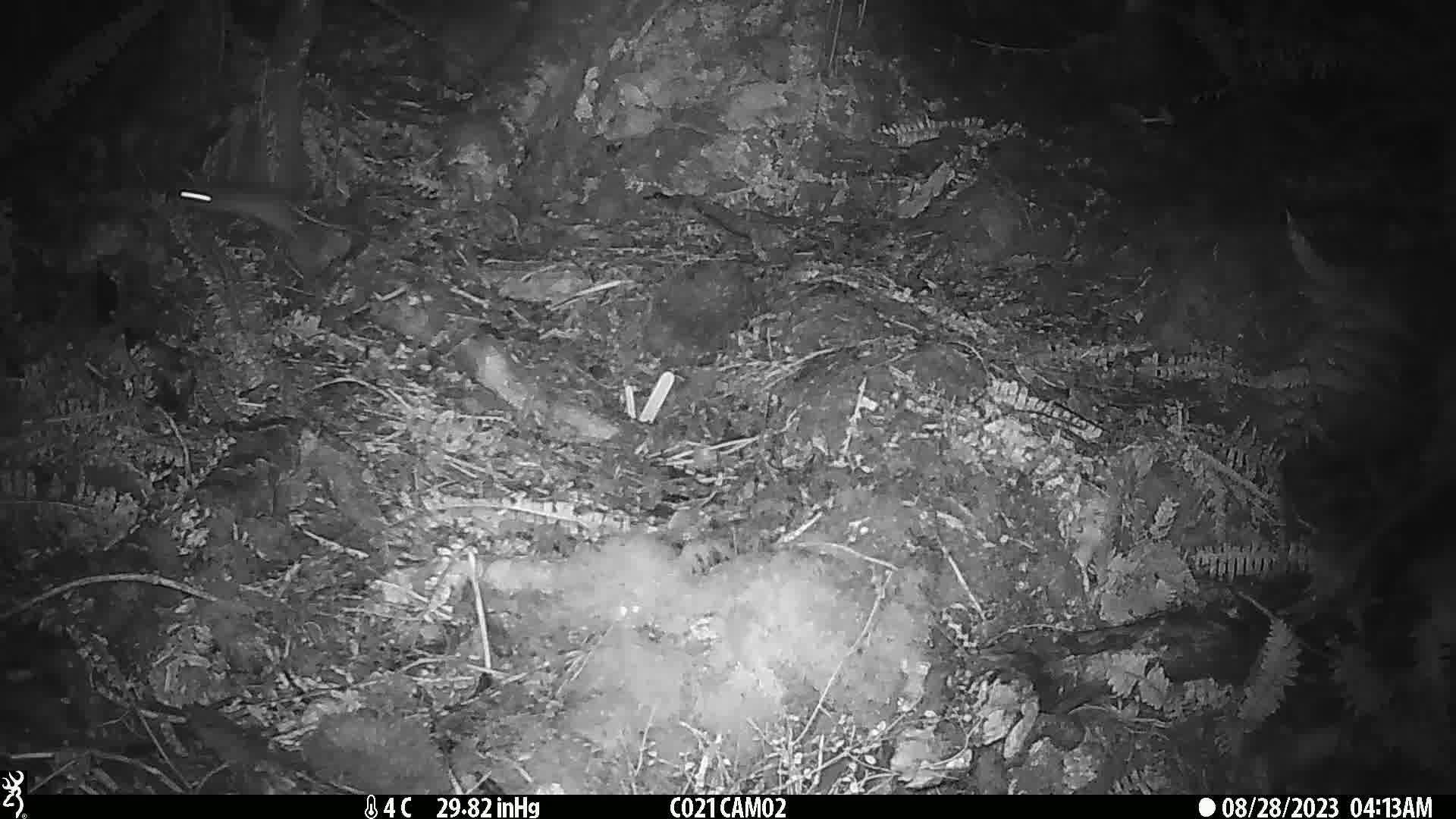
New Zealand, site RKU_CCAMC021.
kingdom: Animalia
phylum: Chordata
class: Mammalia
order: Rodentia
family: Muridae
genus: Rattus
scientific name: Rattus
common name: rat